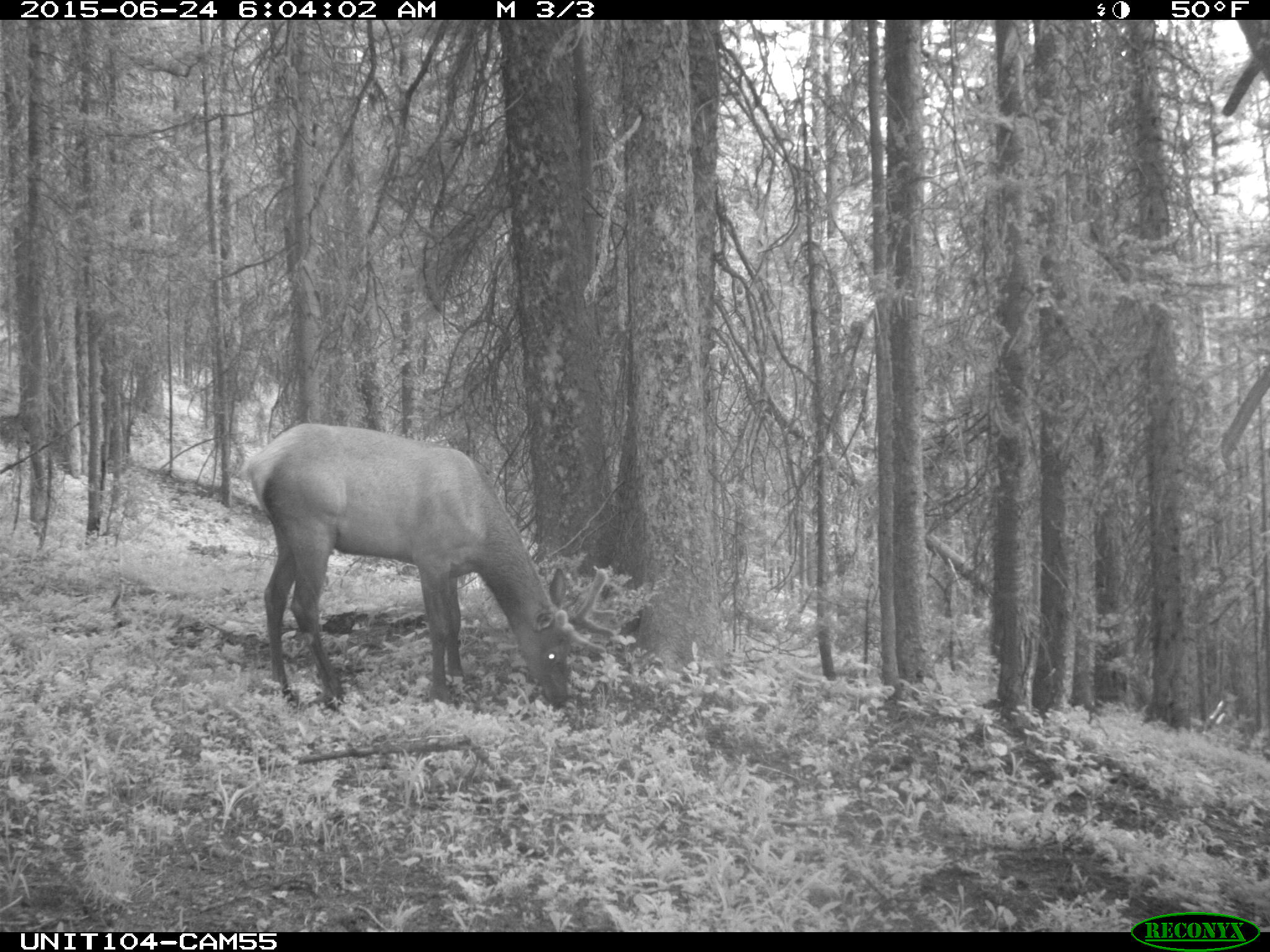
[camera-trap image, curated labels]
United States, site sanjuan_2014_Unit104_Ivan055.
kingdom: Animalia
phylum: Chordata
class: Mammalia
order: Artiodactyla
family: Cervidae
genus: Cervus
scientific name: Cervus elaphus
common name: red deer